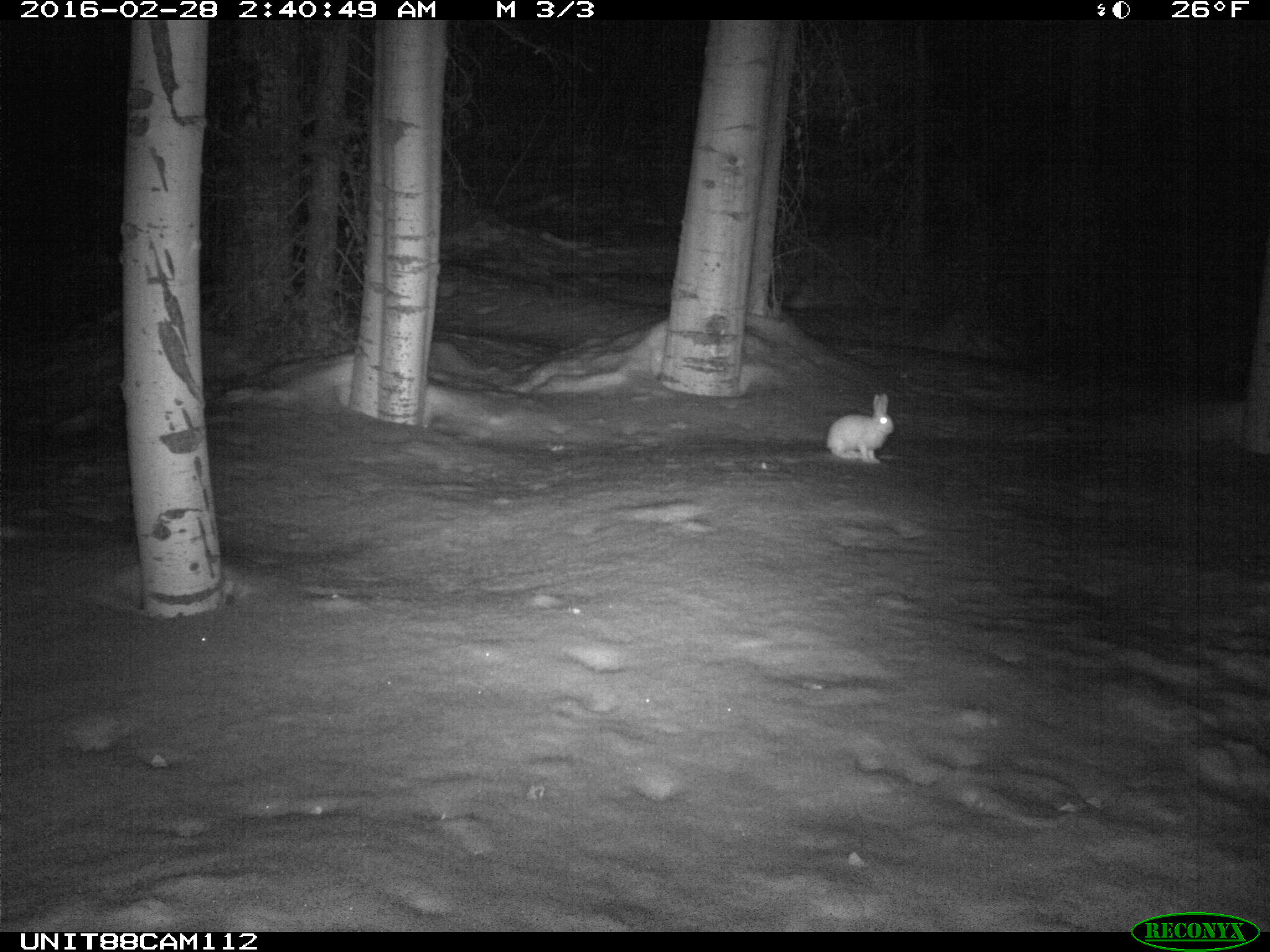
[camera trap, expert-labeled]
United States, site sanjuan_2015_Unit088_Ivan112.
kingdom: Animalia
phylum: Chordata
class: Mammalia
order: Lagomorpha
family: Leporidae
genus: Lepus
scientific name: Lepus americanus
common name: snowshoe hare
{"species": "Lepus americanus (snowshoe hare)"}